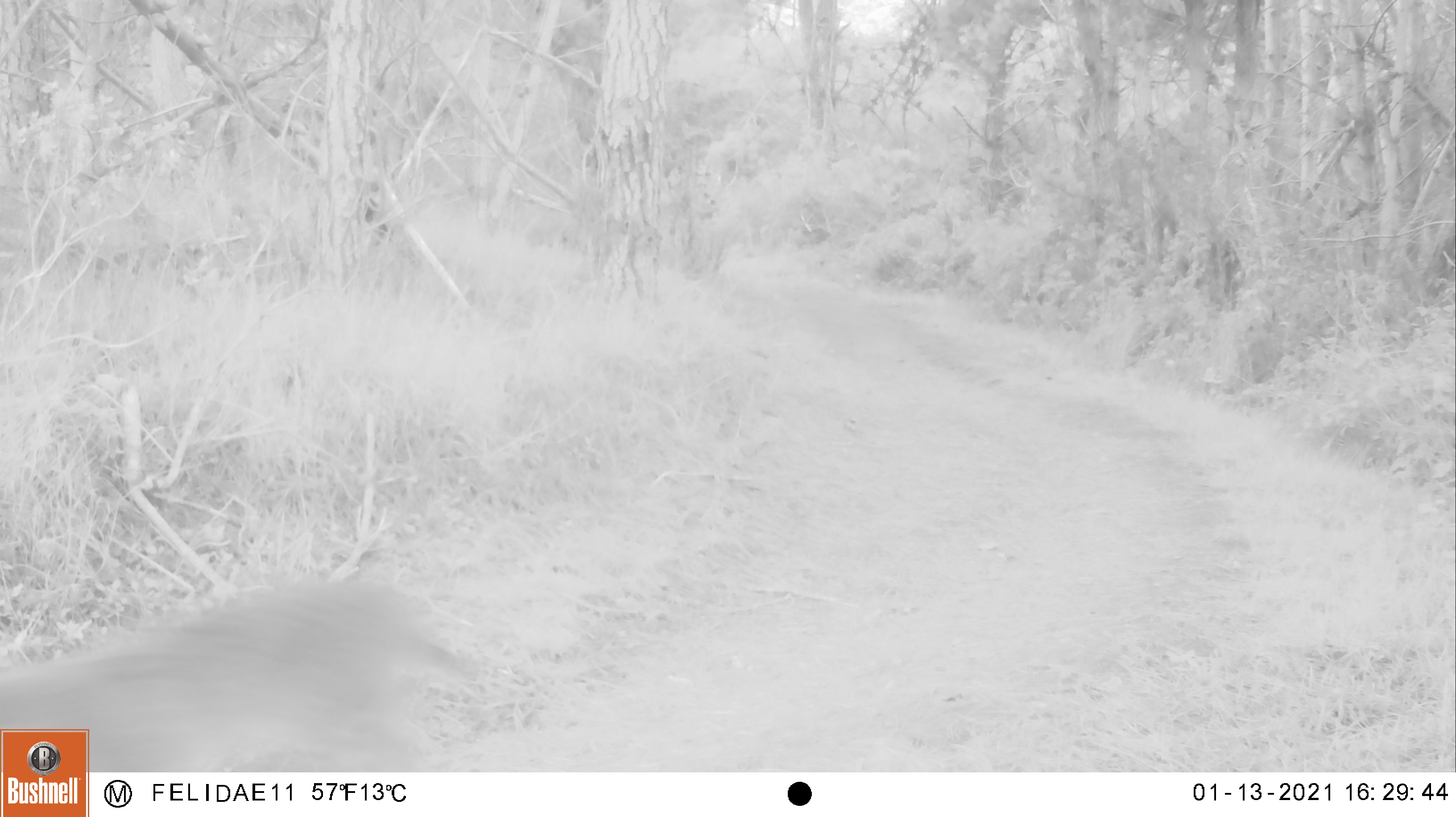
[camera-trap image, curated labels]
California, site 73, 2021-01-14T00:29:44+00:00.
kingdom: Animalia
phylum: Chordata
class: Mammalia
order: Carnivora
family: Felidae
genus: Lynx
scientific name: Lynx rufus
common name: bobcat